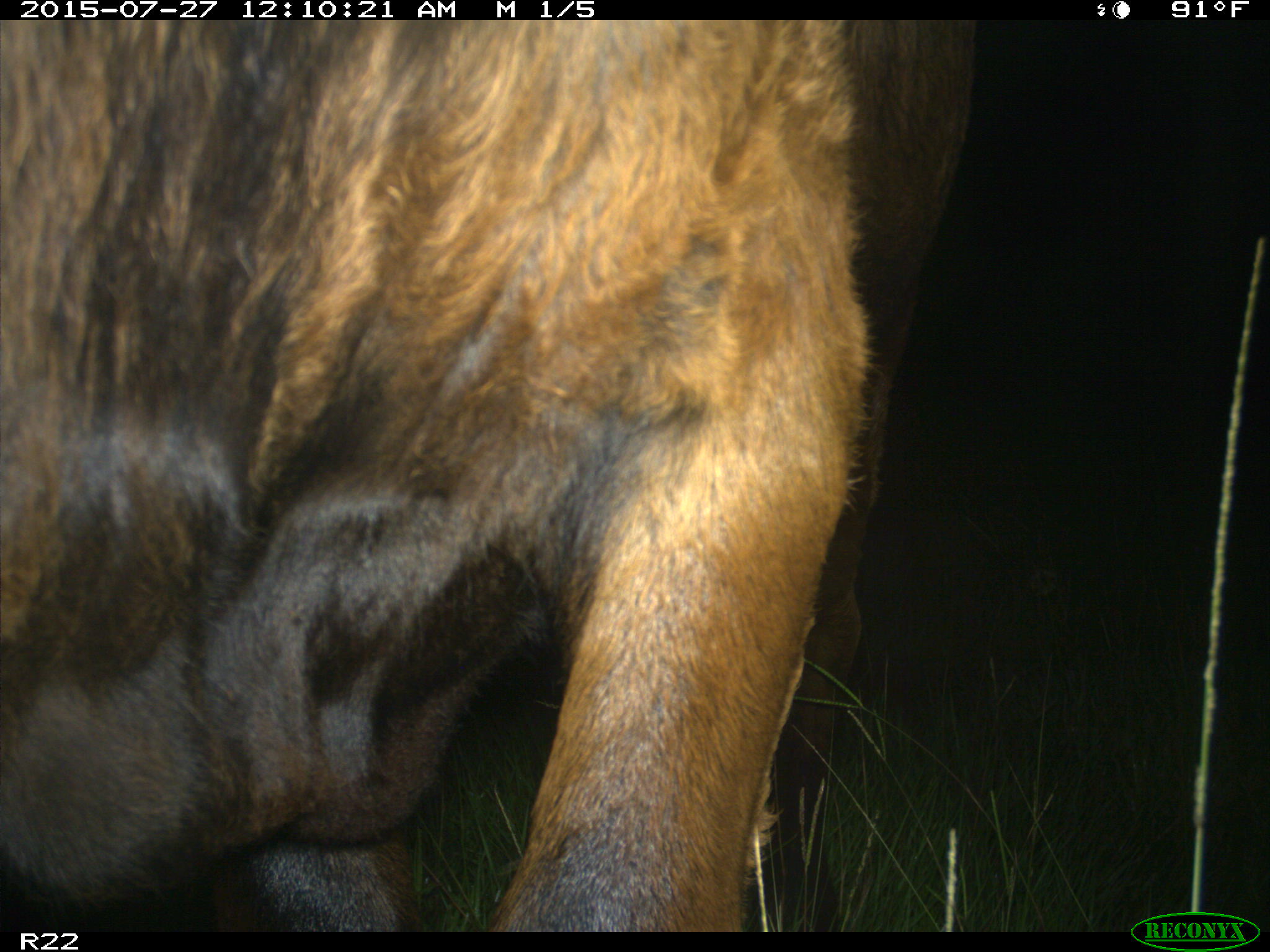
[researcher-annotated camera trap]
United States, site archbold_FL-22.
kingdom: Animalia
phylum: Chordata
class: Mammalia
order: Artiodactyla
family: Bovidae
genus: Bos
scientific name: Bos taurus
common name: domestic cow